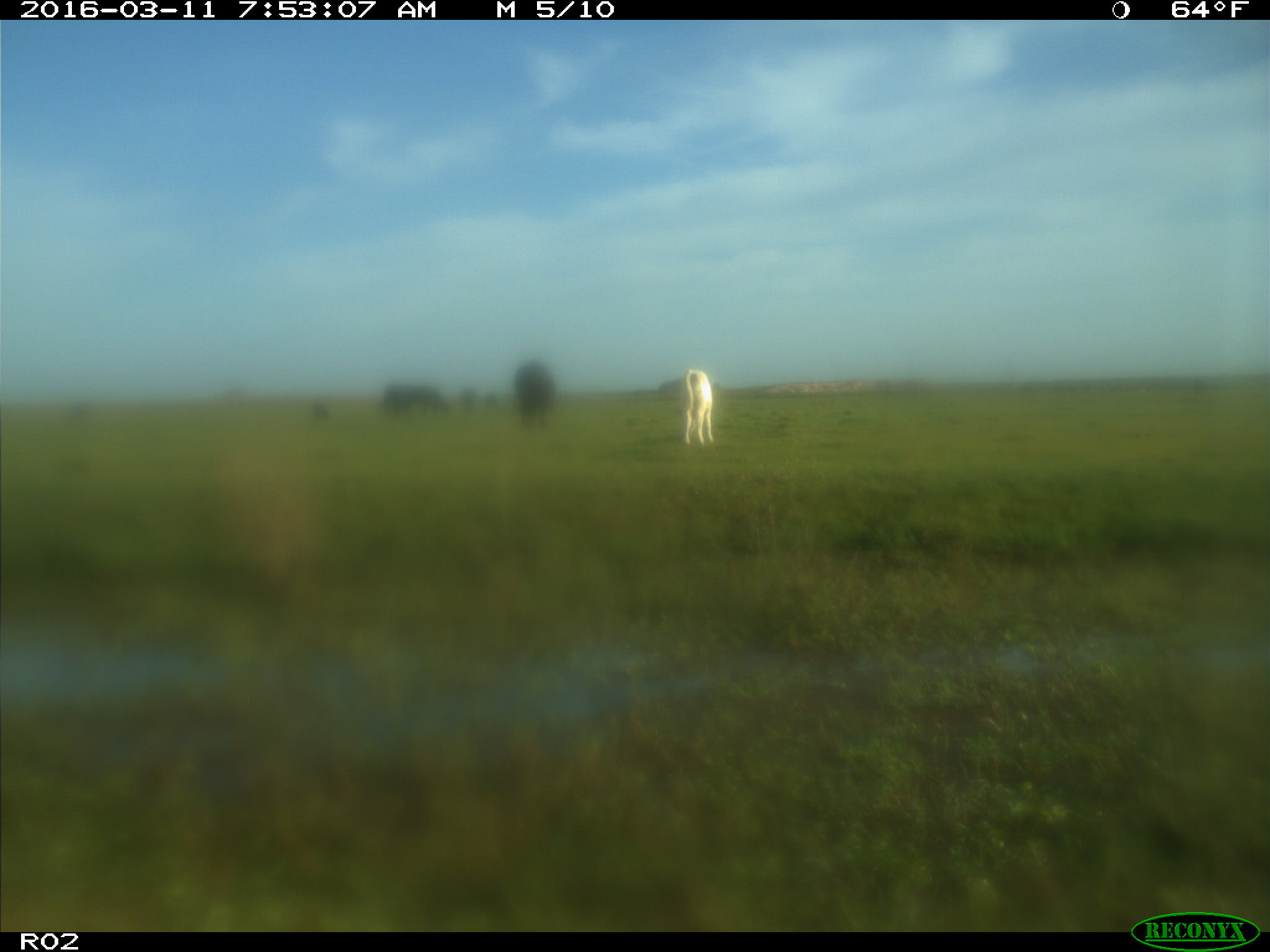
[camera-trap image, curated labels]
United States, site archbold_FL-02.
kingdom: Animalia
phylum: Chordata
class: Mammalia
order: Artiodactyla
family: Bovidae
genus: Bos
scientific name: Bos taurus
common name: domestic cow